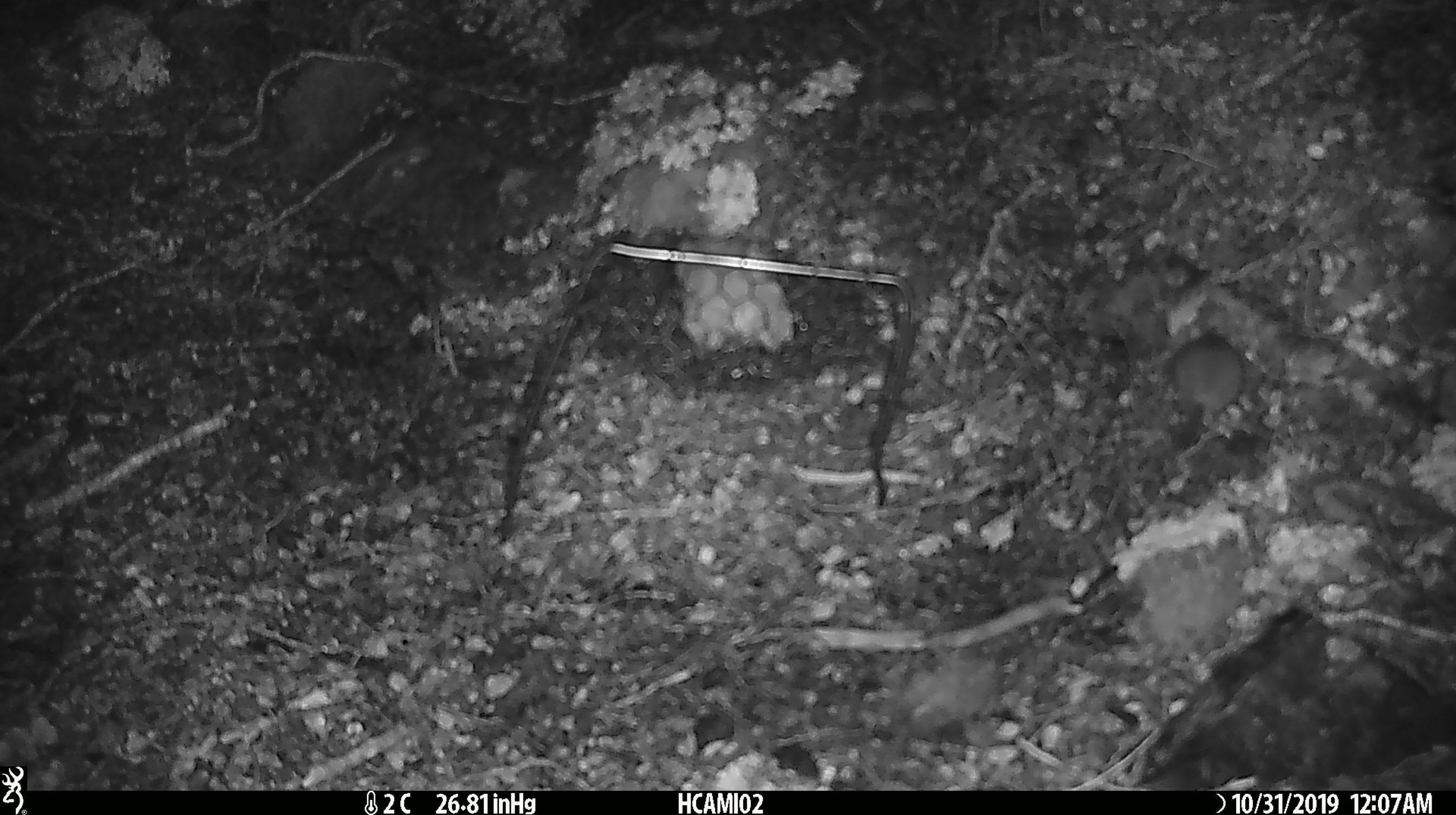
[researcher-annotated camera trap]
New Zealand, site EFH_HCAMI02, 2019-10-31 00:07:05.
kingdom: Animalia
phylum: Chordata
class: Mammalia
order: Rodentia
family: Muridae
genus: Mus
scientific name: Mus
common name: mouse